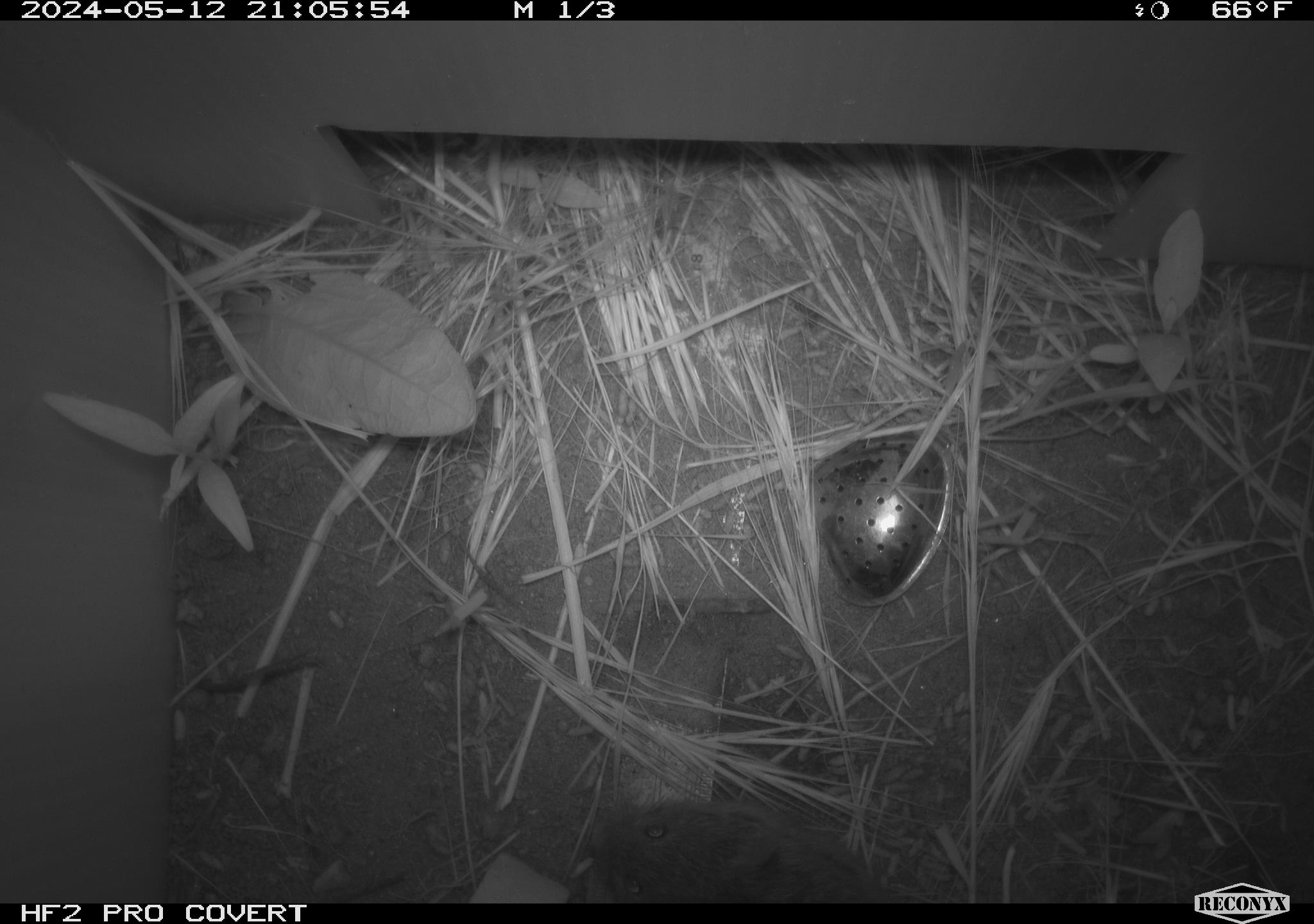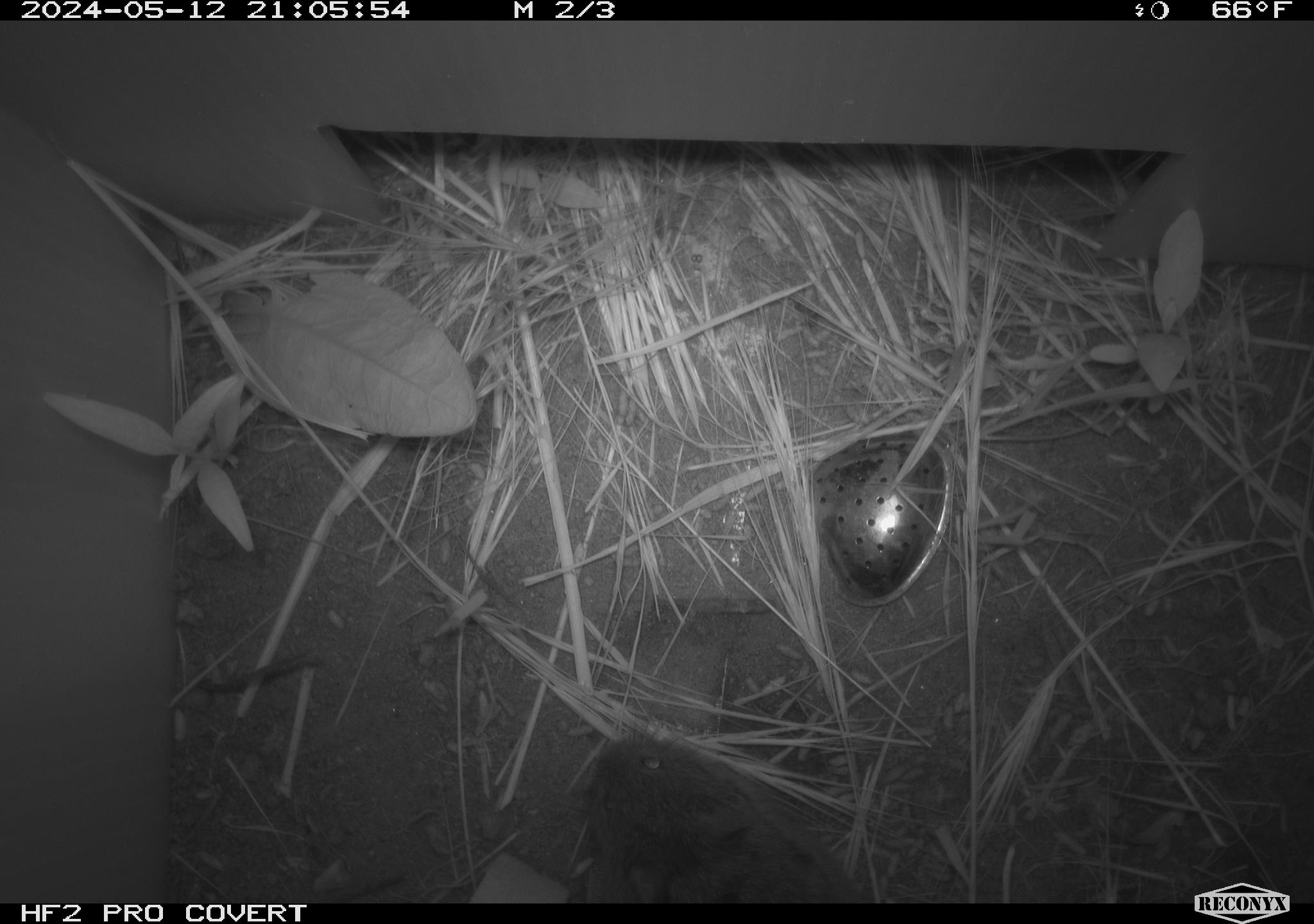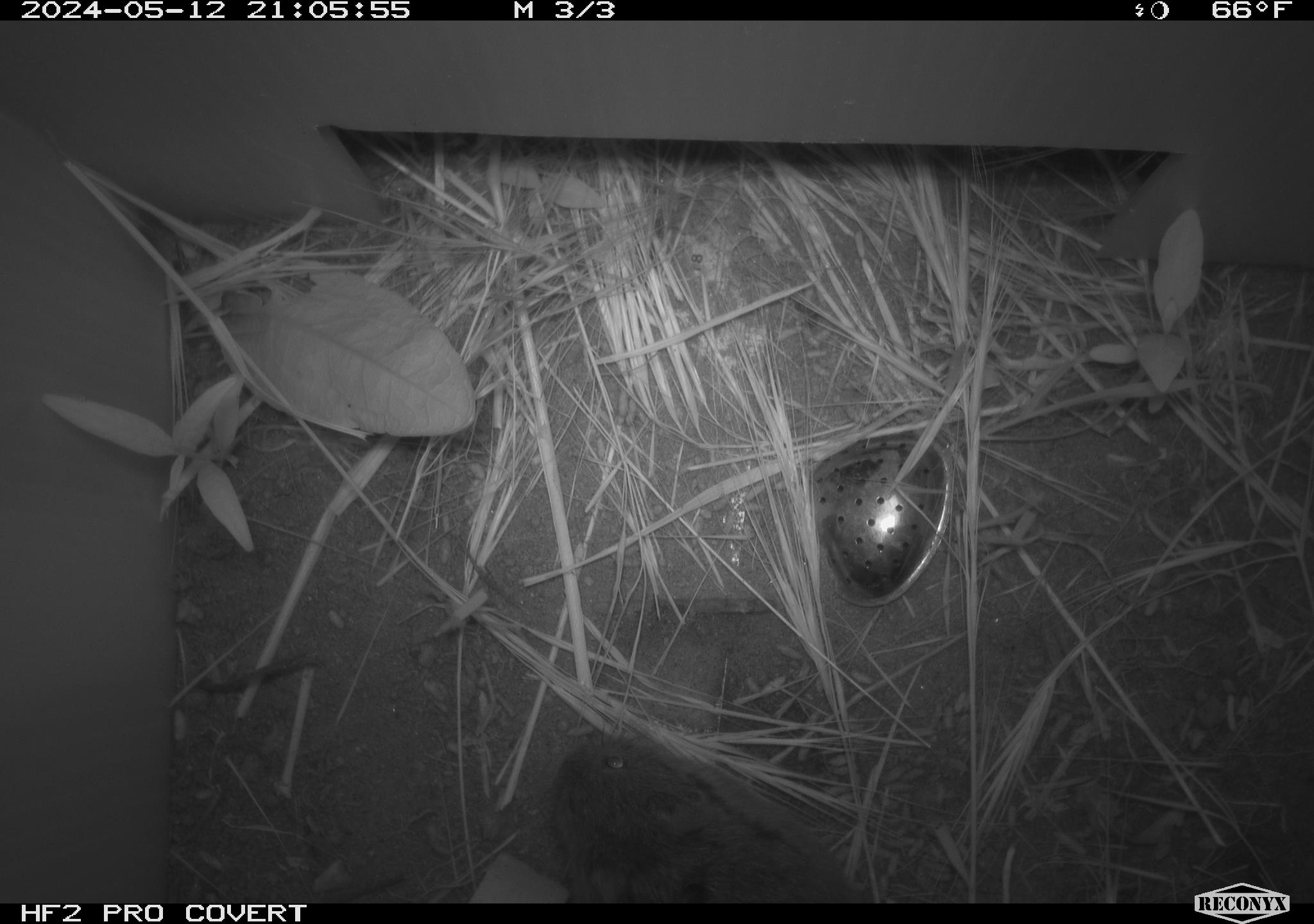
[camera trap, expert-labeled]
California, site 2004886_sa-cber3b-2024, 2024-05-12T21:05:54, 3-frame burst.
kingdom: Animalia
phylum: Chordata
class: Mammalia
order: Rodentia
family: Cricetidae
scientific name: Arvicolinae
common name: voles, lemmings, and muskrats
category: arvicolinae subfamily